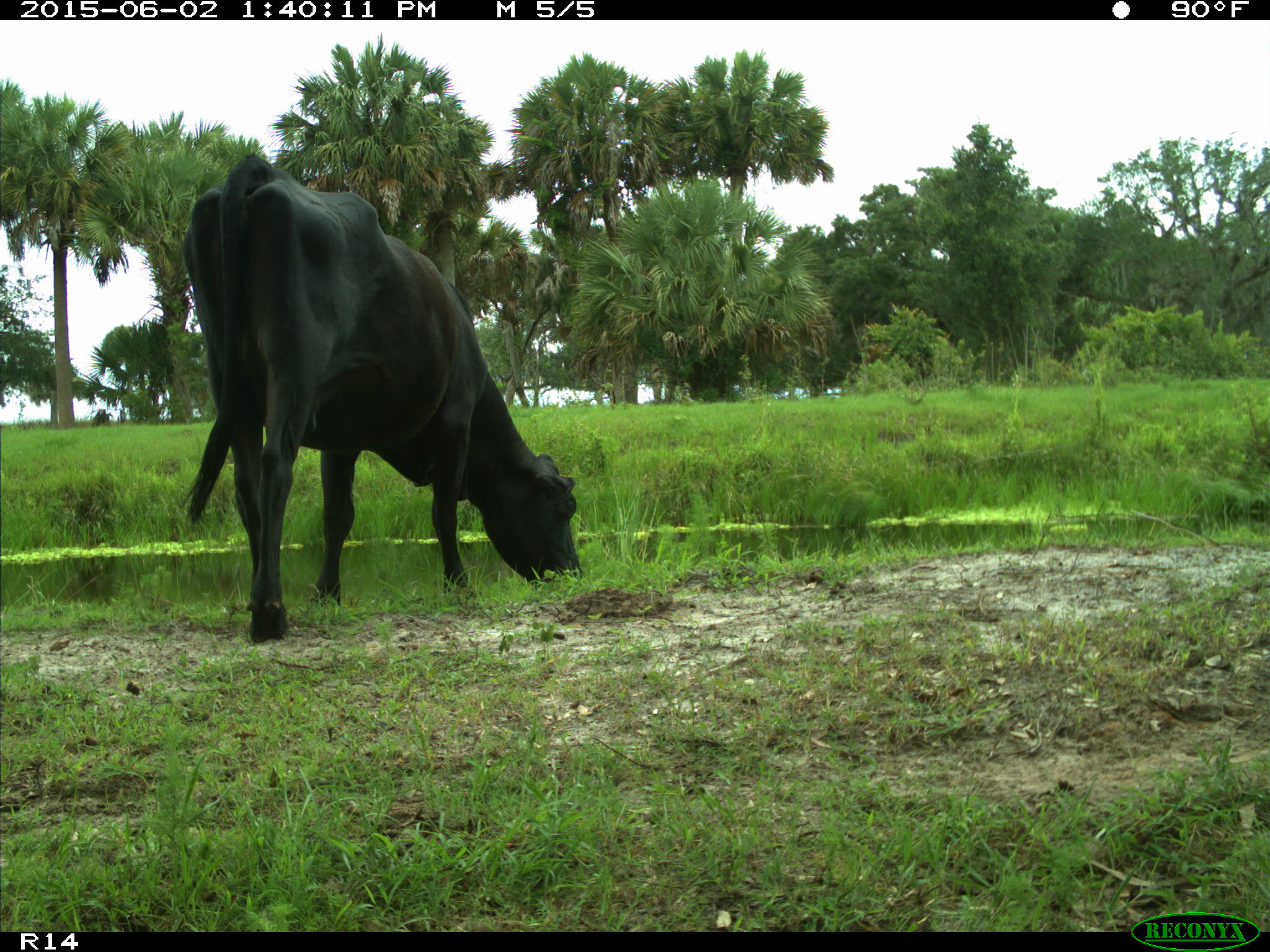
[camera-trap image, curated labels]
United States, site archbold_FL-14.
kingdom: Animalia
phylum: Chordata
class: Mammalia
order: Artiodactyla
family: Bovidae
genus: Bos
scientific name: Bos taurus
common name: domestic cow